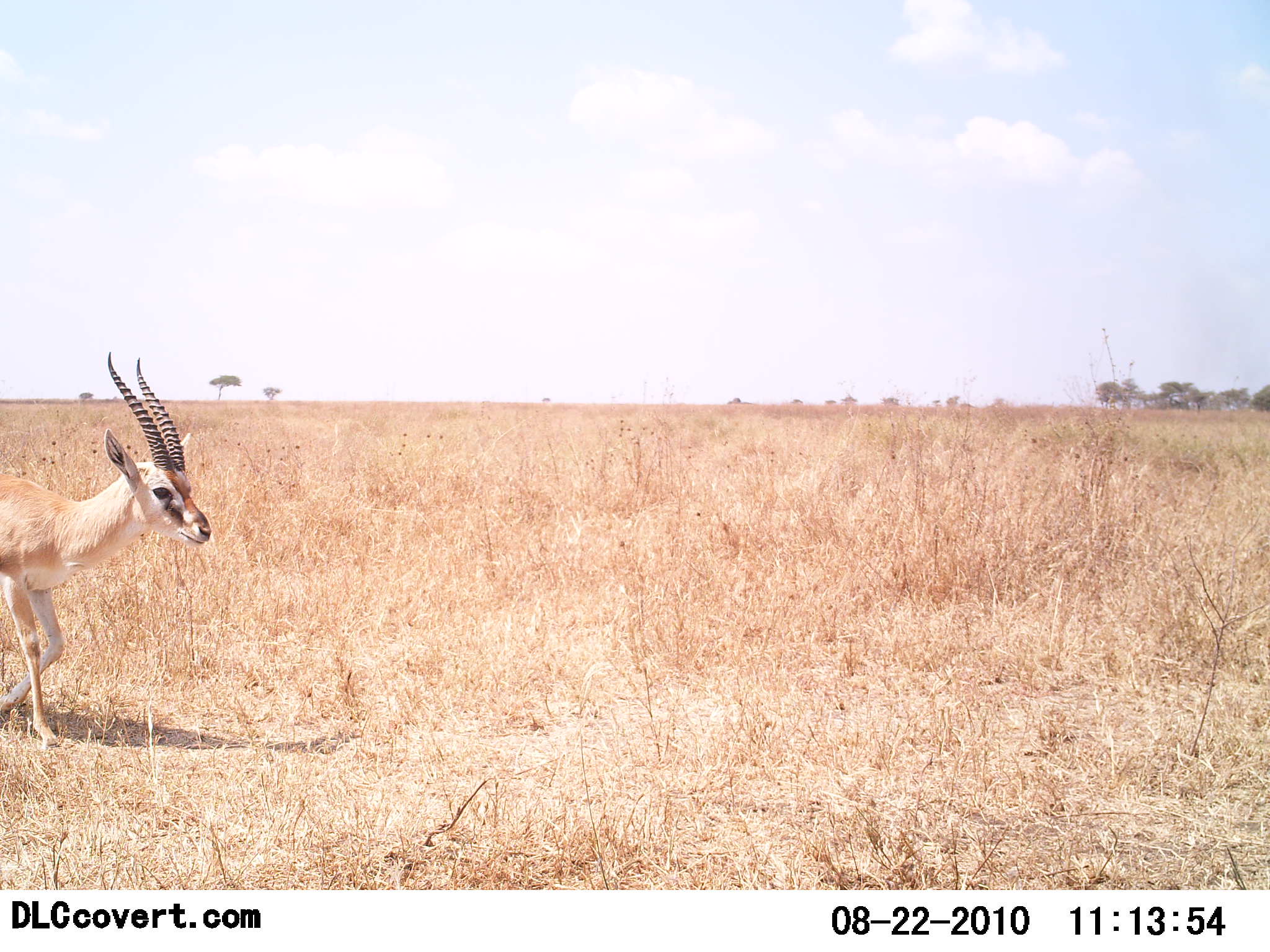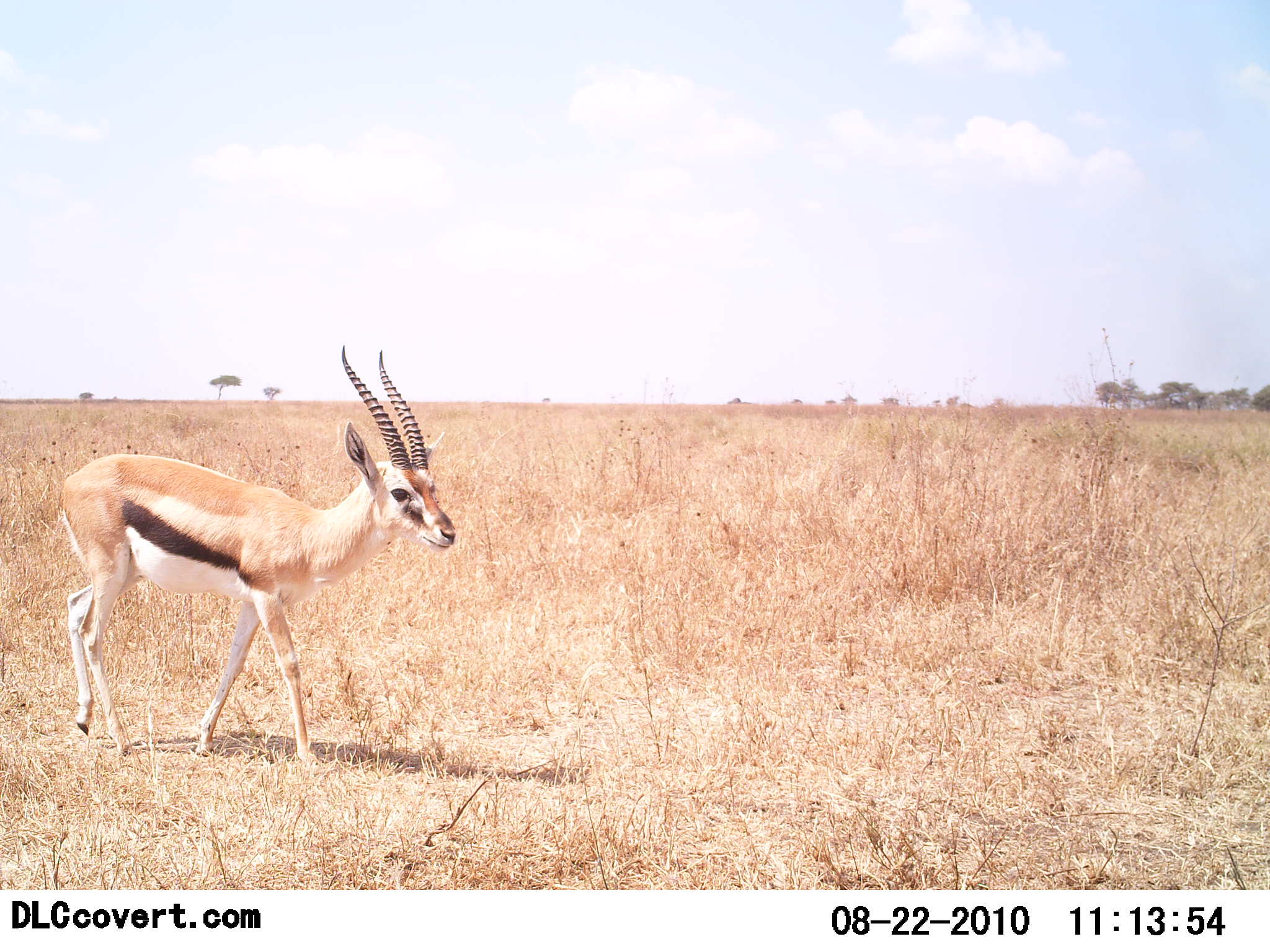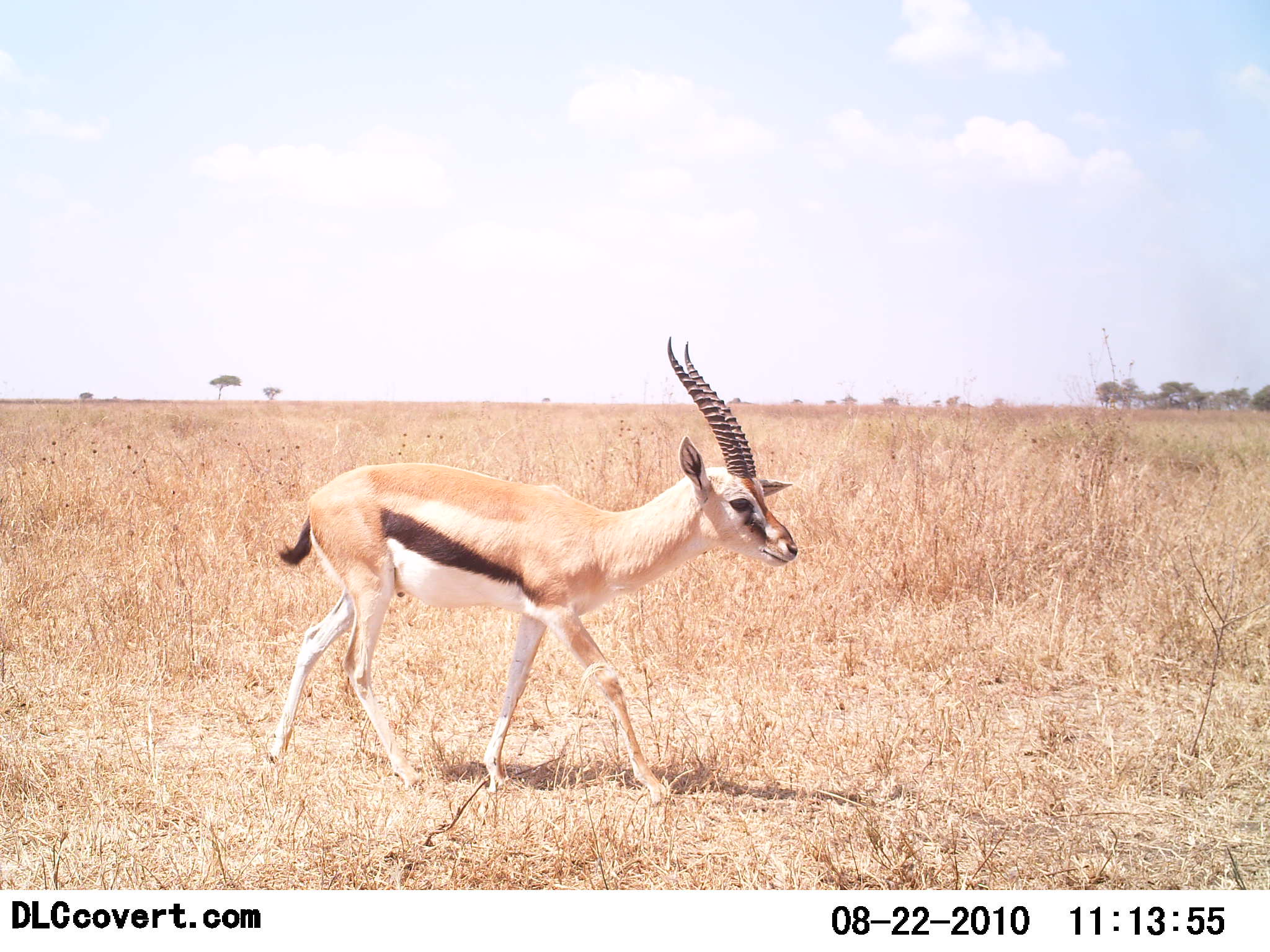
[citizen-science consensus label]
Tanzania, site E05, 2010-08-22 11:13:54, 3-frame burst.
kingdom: Animalia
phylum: Chordata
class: Mammalia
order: Artiodactyla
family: Bovidae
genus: Eudorcas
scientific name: Eudorcas thomsonii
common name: thomson's gazelle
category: gazellethomsons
Gazellethomsons (thomson's gazelle) (Eudorcas thomsonii), count 1. Behavior (volunteer vote fractions): standing 0%, resting 0%, moving 100%, interacting 0%. Young present (vote fraction): 0%. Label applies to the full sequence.